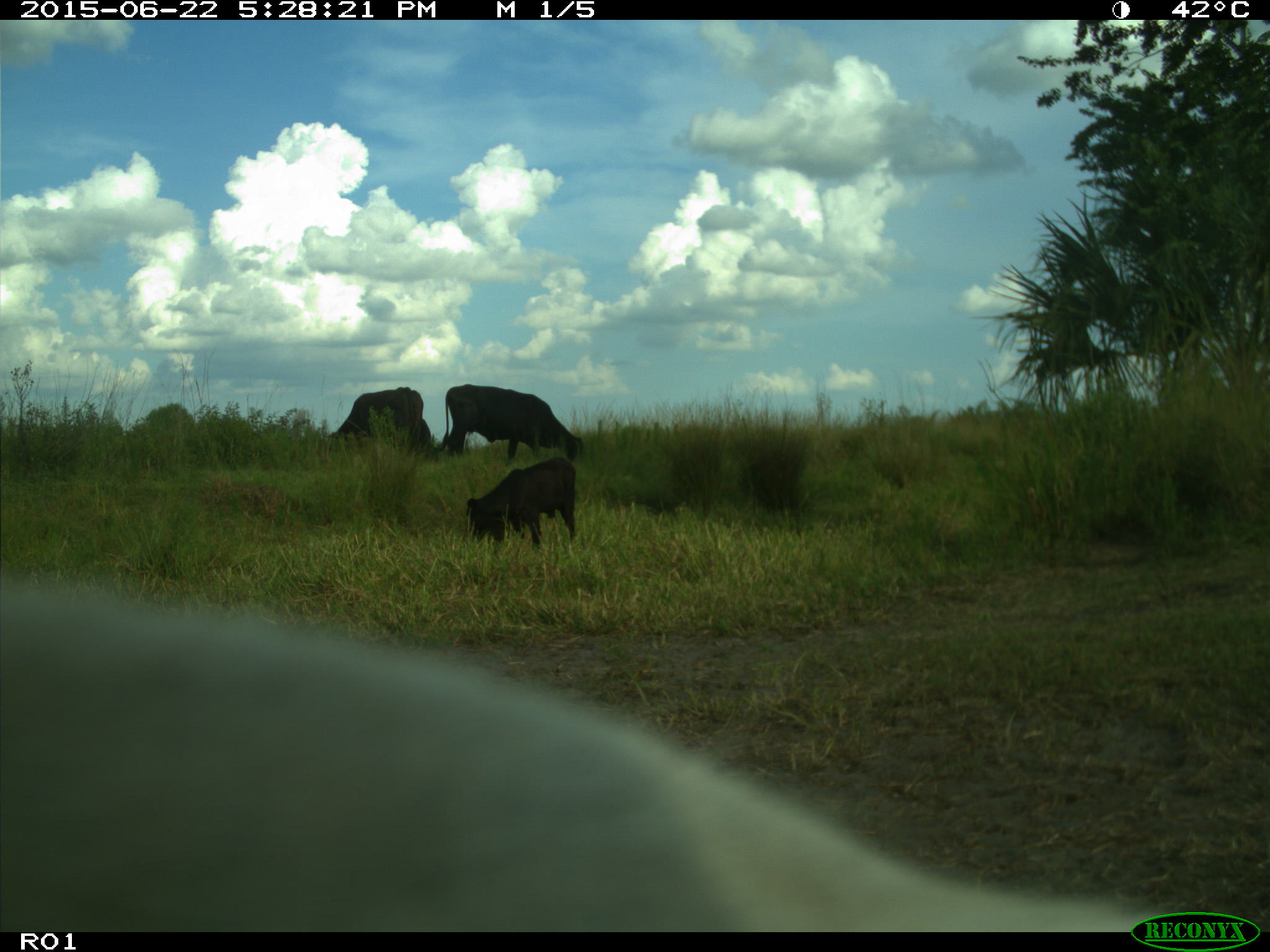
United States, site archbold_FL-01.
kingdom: Animalia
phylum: Chordata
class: Mammalia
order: Artiodactyla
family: Bovidae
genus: Bos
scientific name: Bos taurus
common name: domestic cow